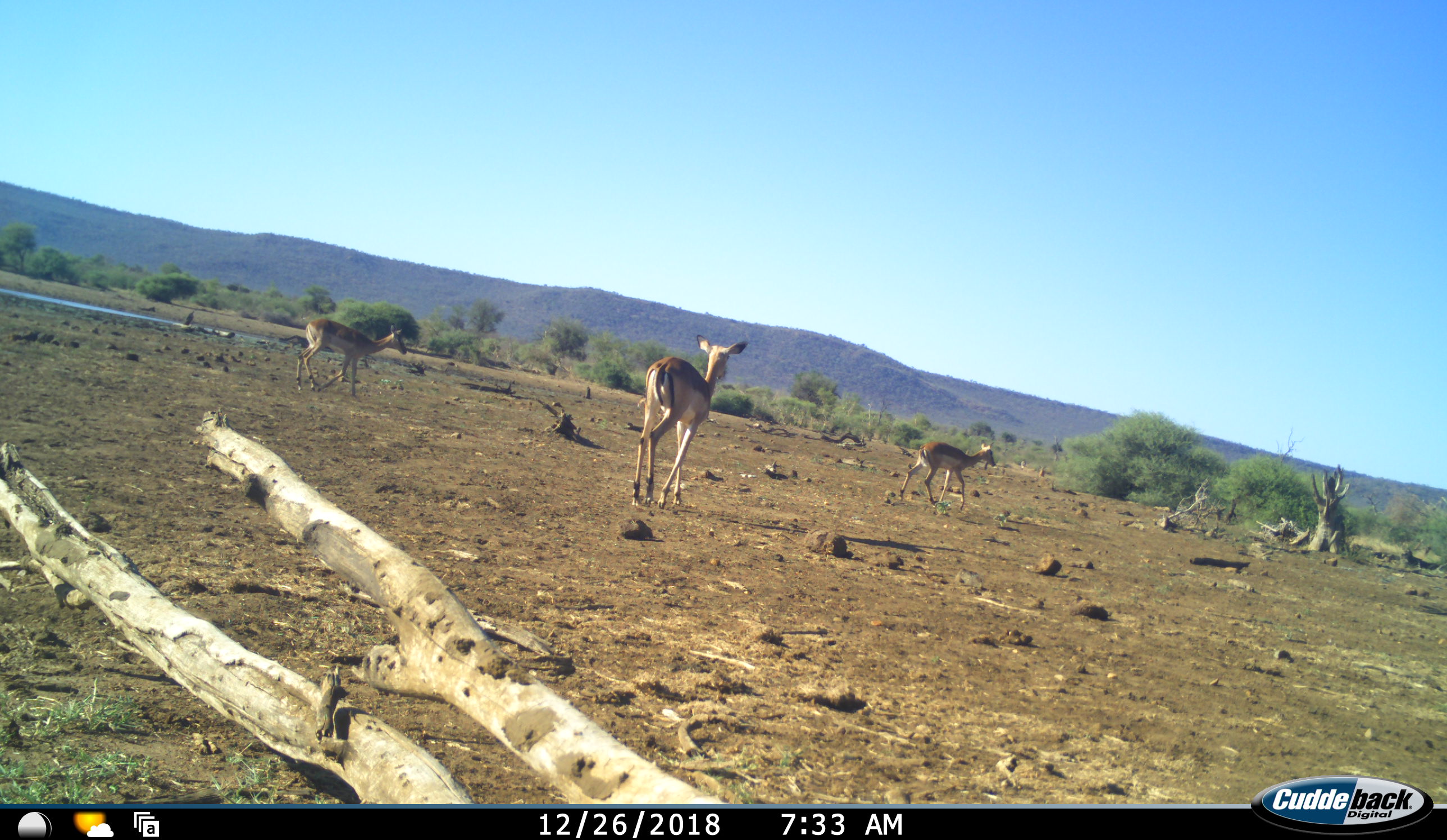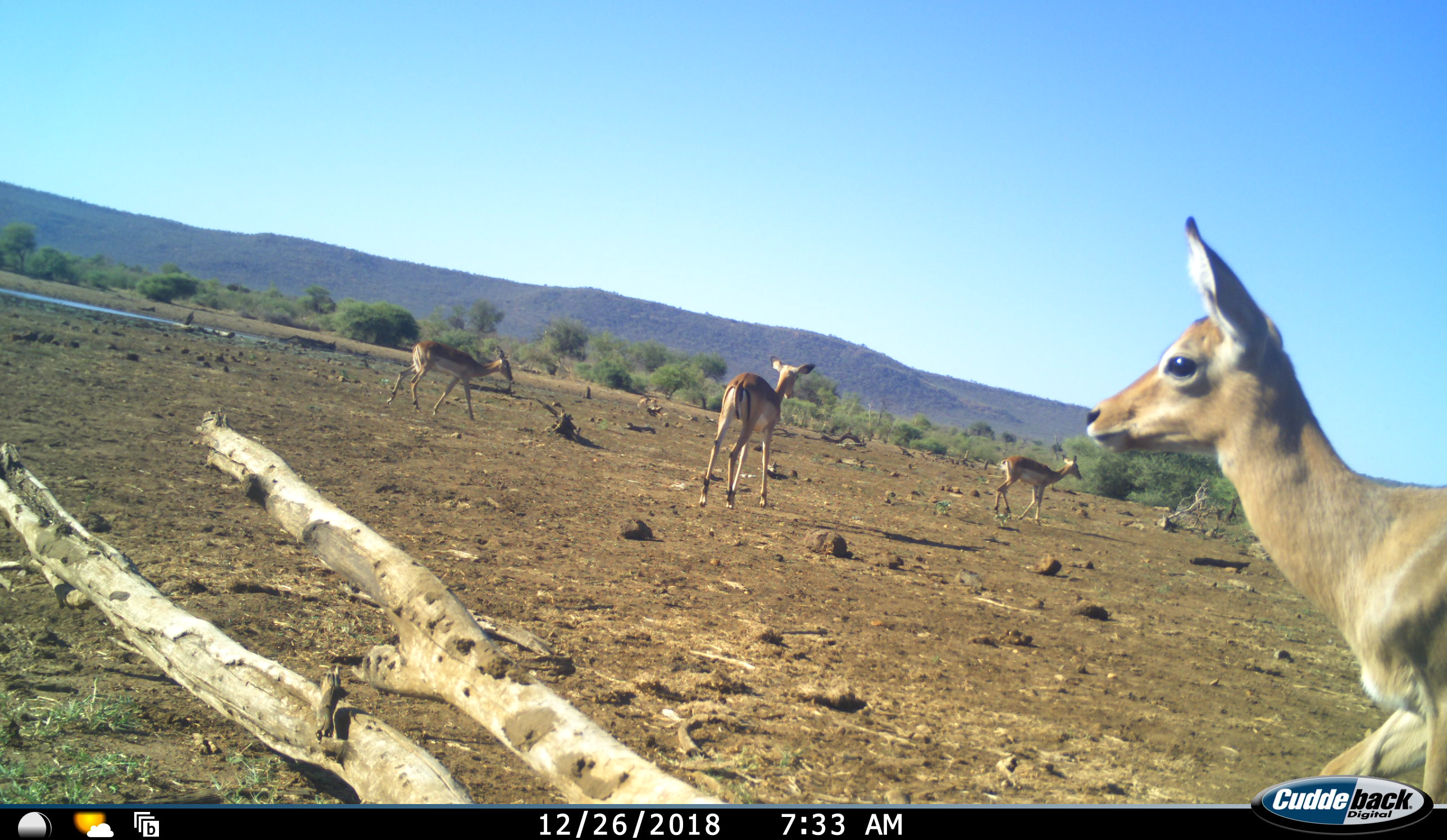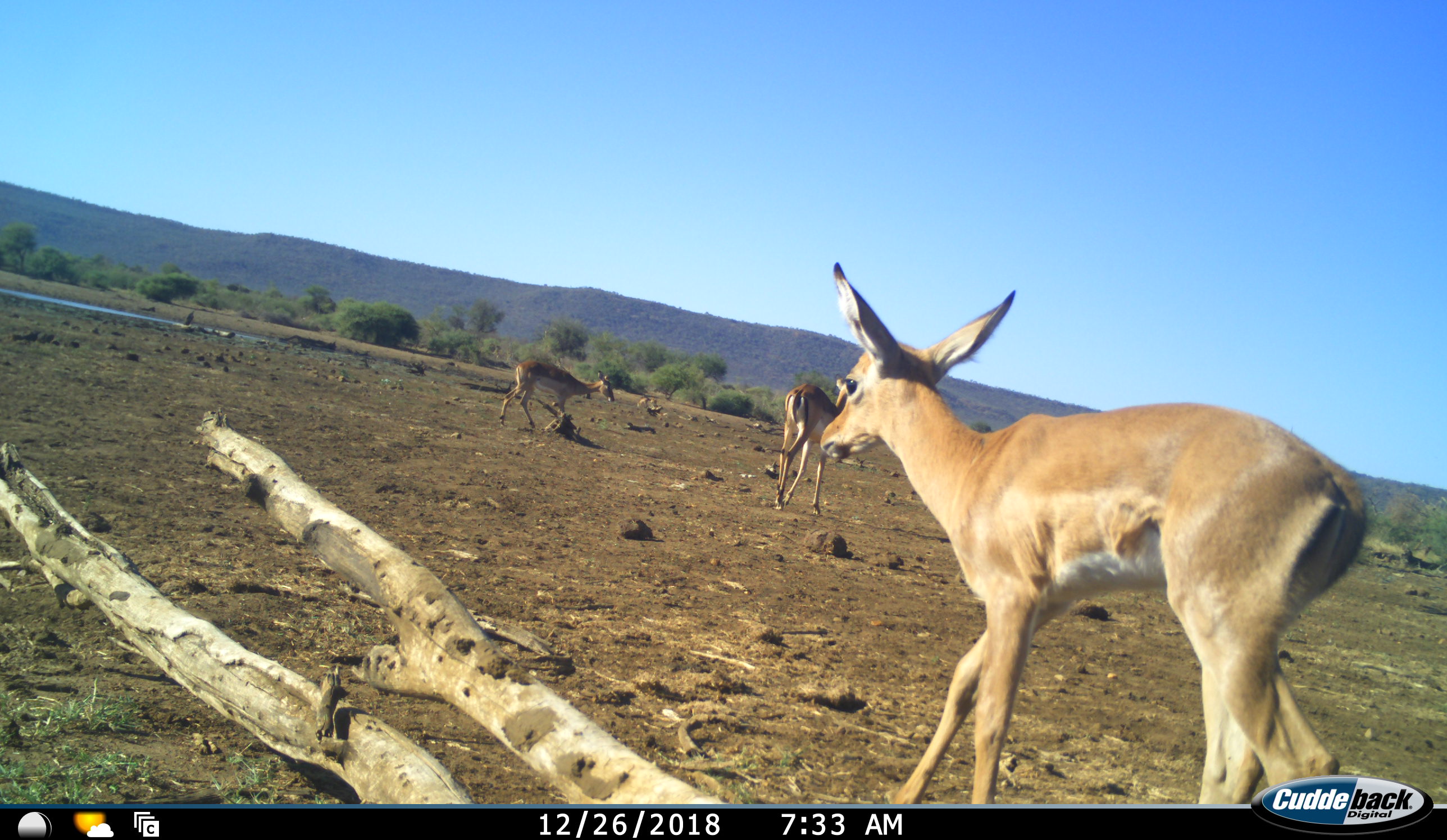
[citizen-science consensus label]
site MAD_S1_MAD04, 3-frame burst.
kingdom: Animalia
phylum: Chordata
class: Mammalia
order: Artiodactyla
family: Bovidae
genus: Aepyceros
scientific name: Aepyceros melampus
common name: impala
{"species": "impala (Aepyceros melampus)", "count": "4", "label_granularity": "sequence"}